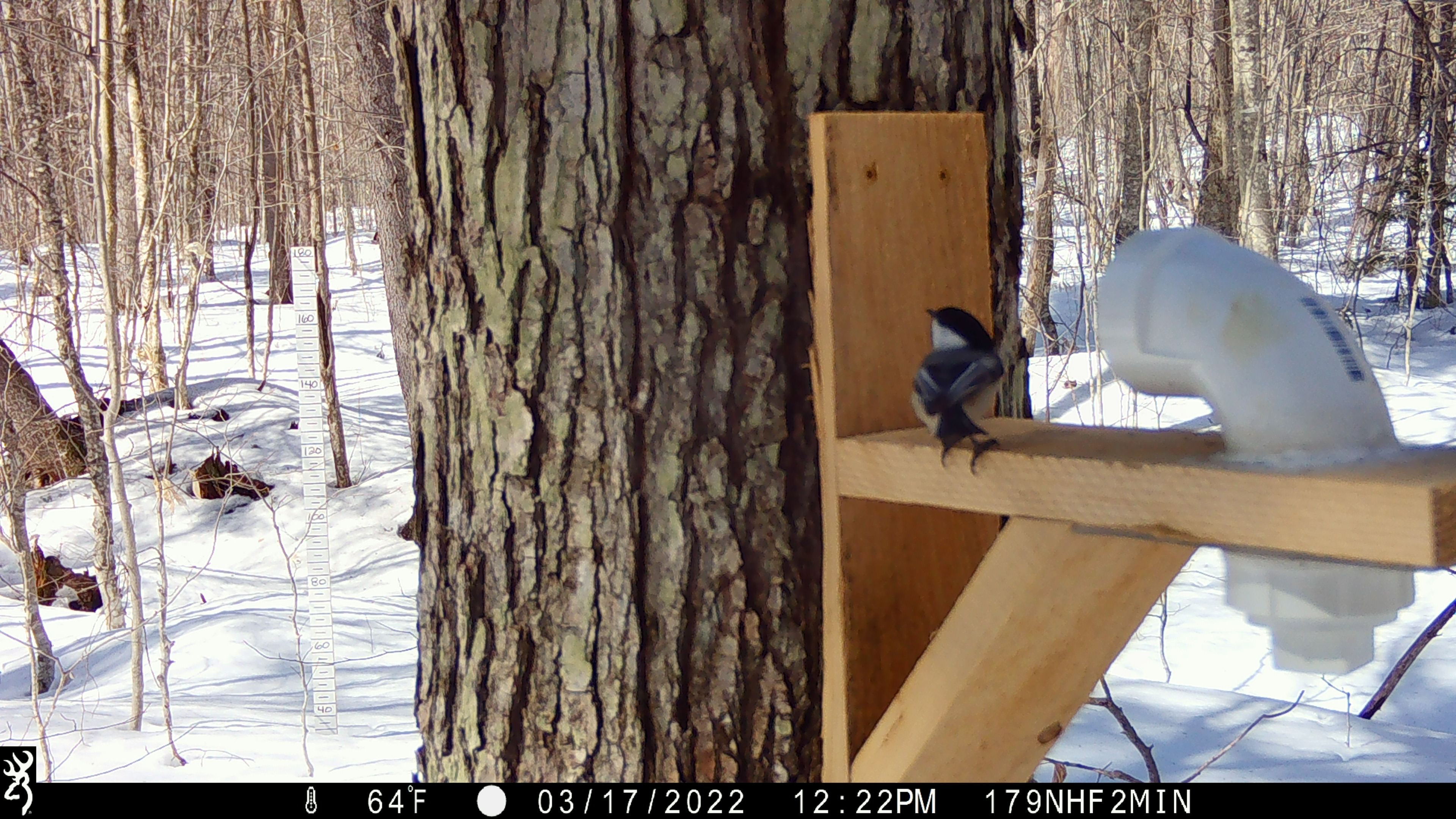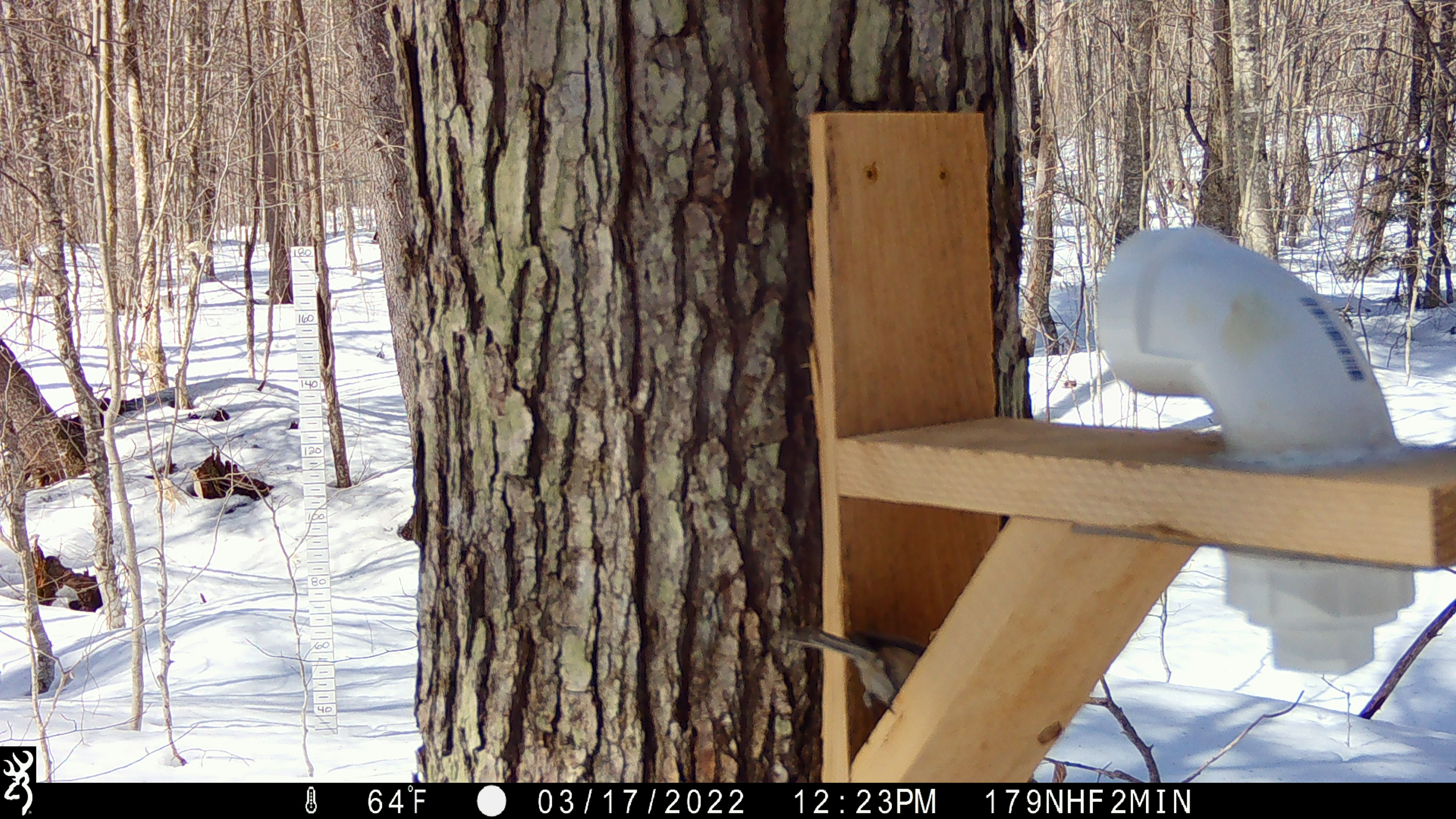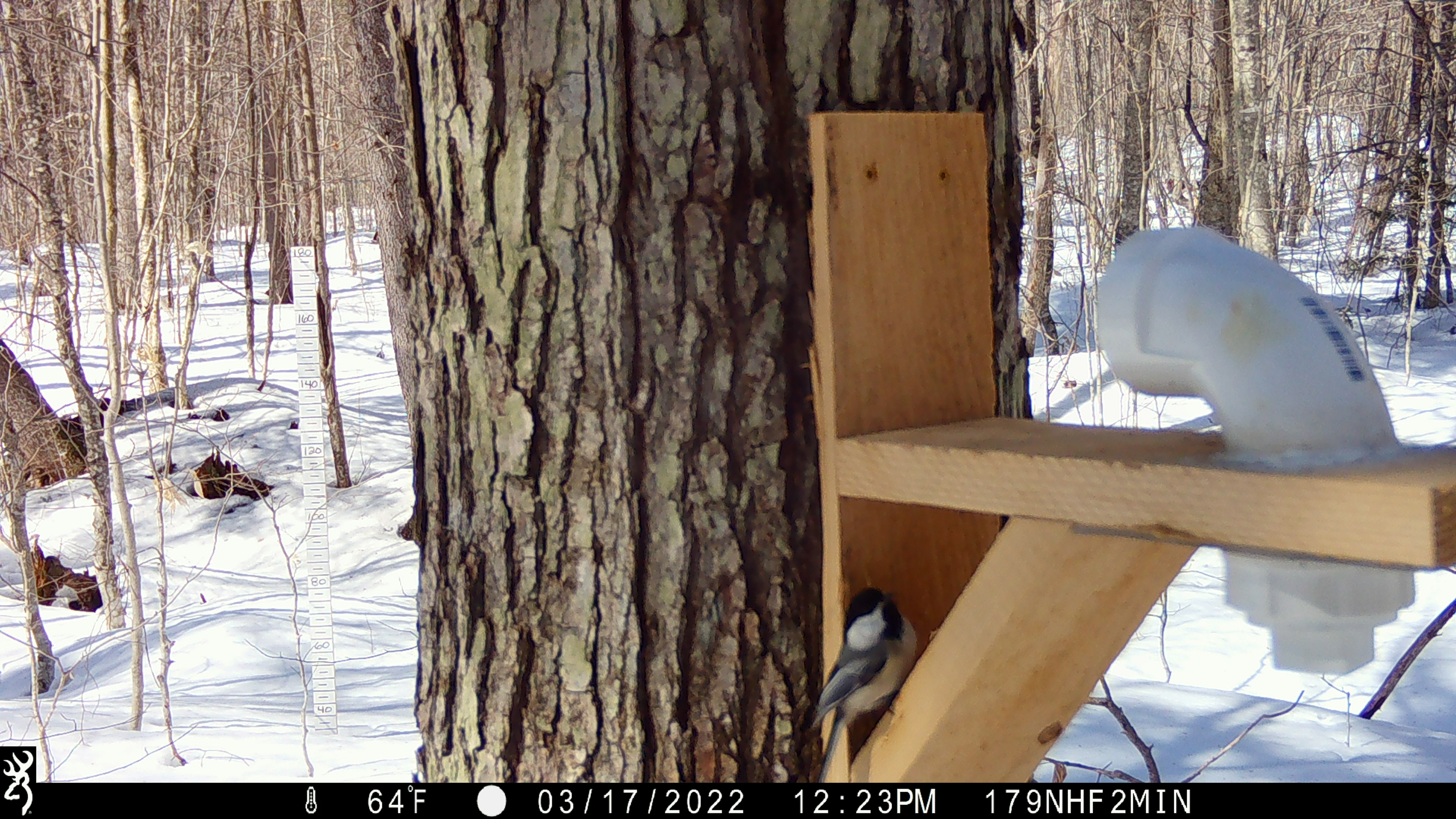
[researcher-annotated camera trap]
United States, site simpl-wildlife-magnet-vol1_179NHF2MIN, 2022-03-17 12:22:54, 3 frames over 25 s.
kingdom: Animalia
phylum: Chordata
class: Aves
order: Passeriformes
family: Sittidae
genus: Sitta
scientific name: Sitta canadensis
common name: red-breasted nuthatch